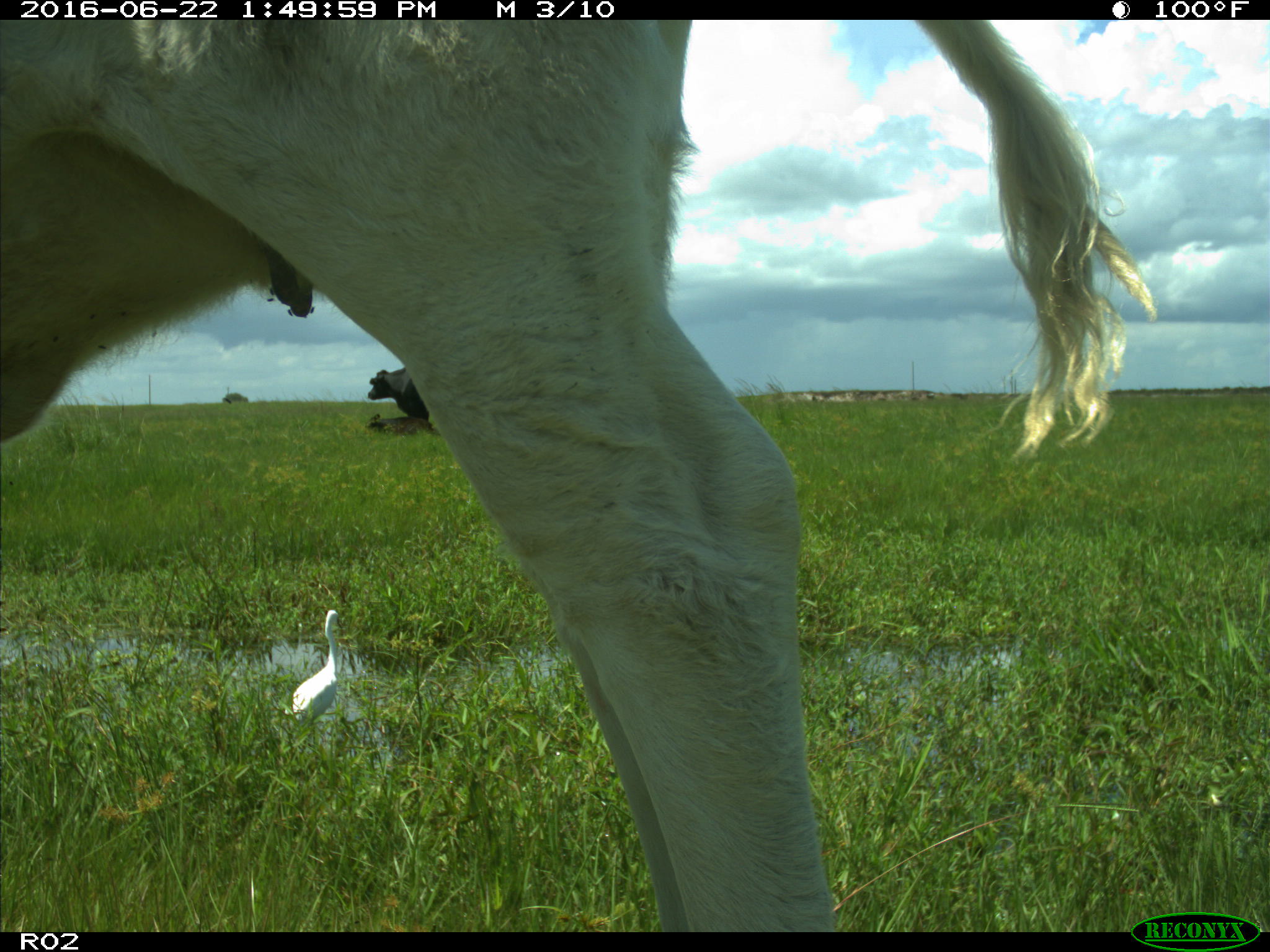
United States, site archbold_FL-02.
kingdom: Animalia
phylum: Chordata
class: Mammalia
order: Artiodactyla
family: Bovidae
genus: Bos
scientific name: Bos taurus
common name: domestic cow